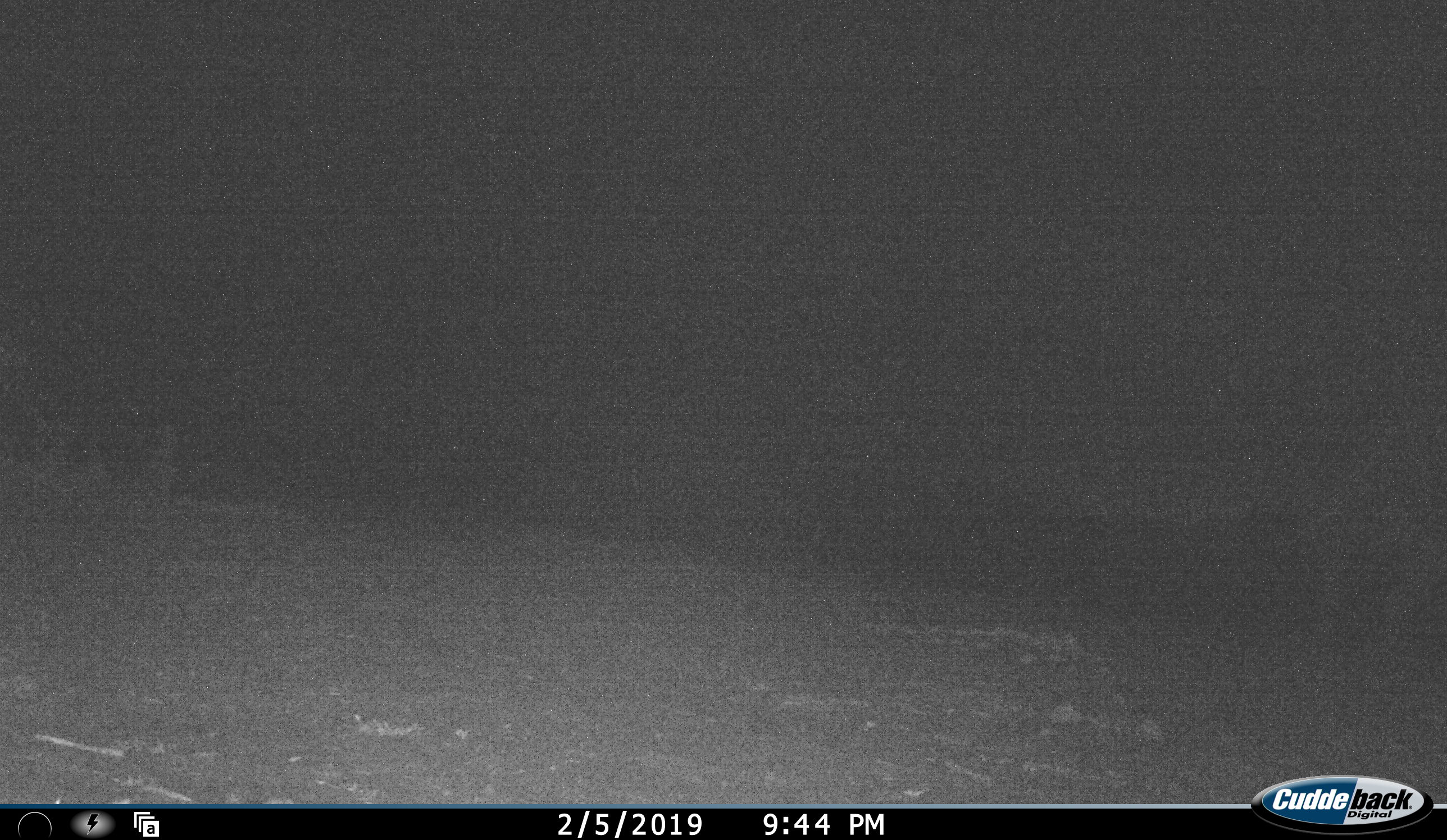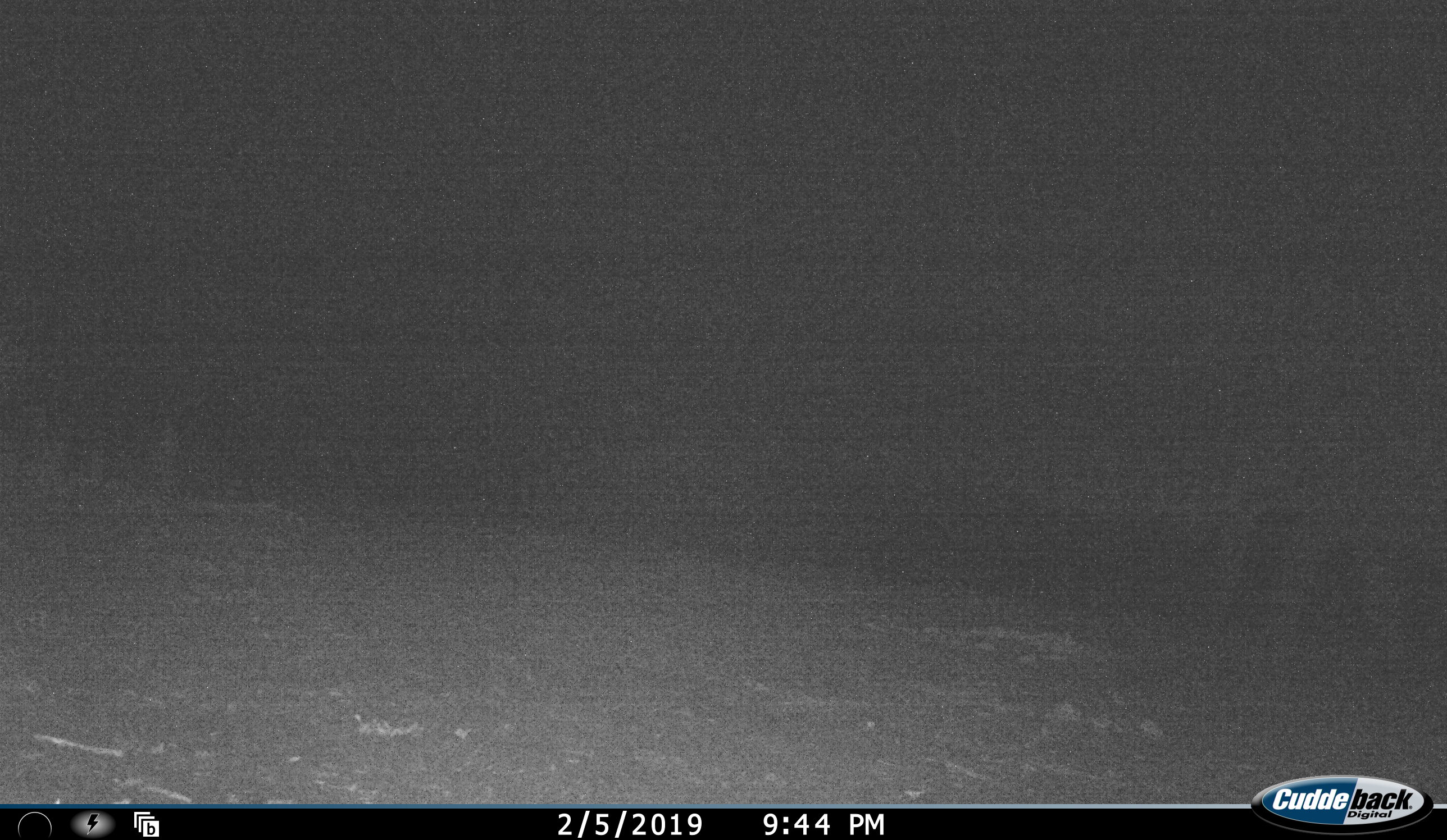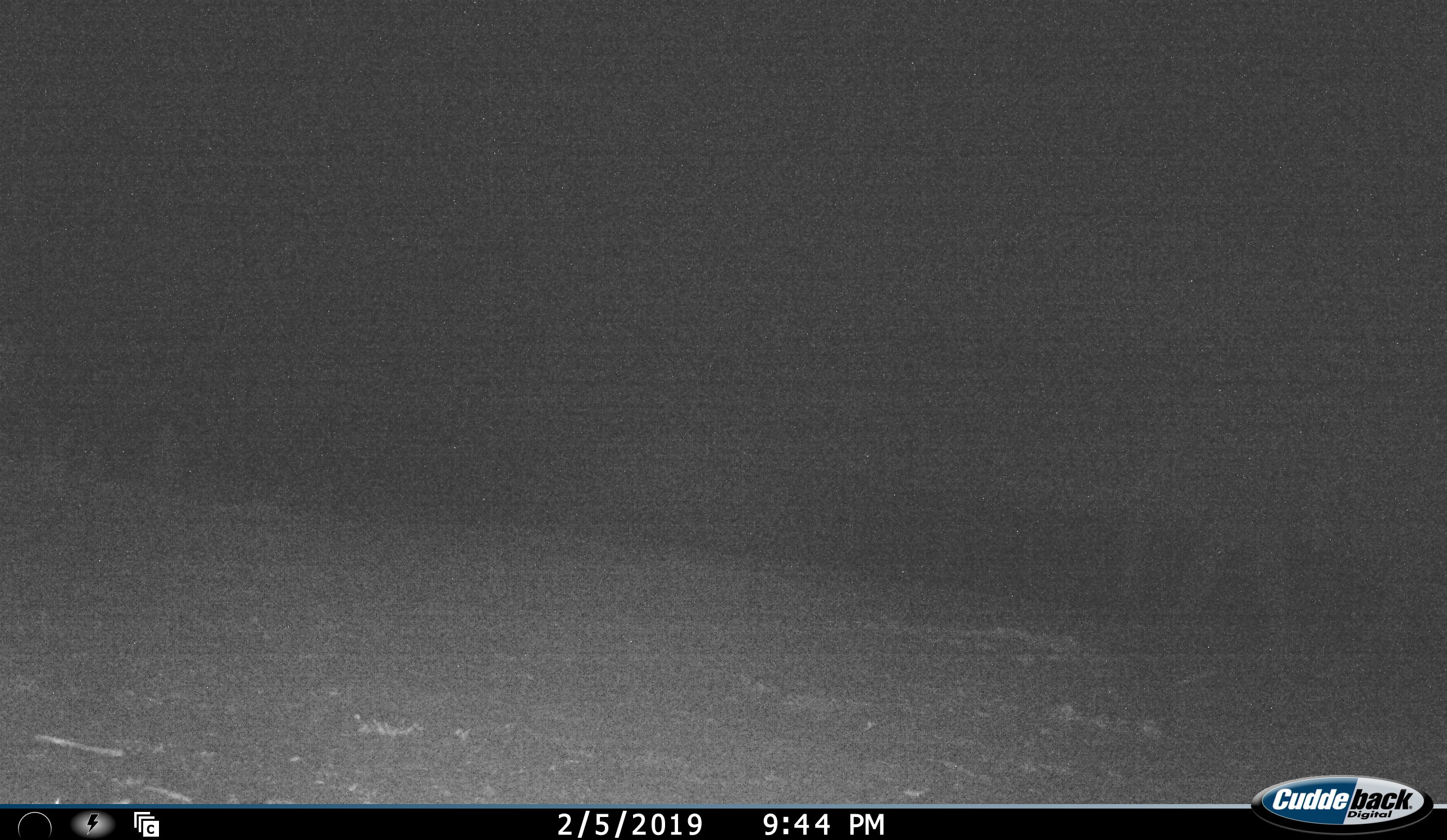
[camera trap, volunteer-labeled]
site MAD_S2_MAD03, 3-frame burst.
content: unidentified animal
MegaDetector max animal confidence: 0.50